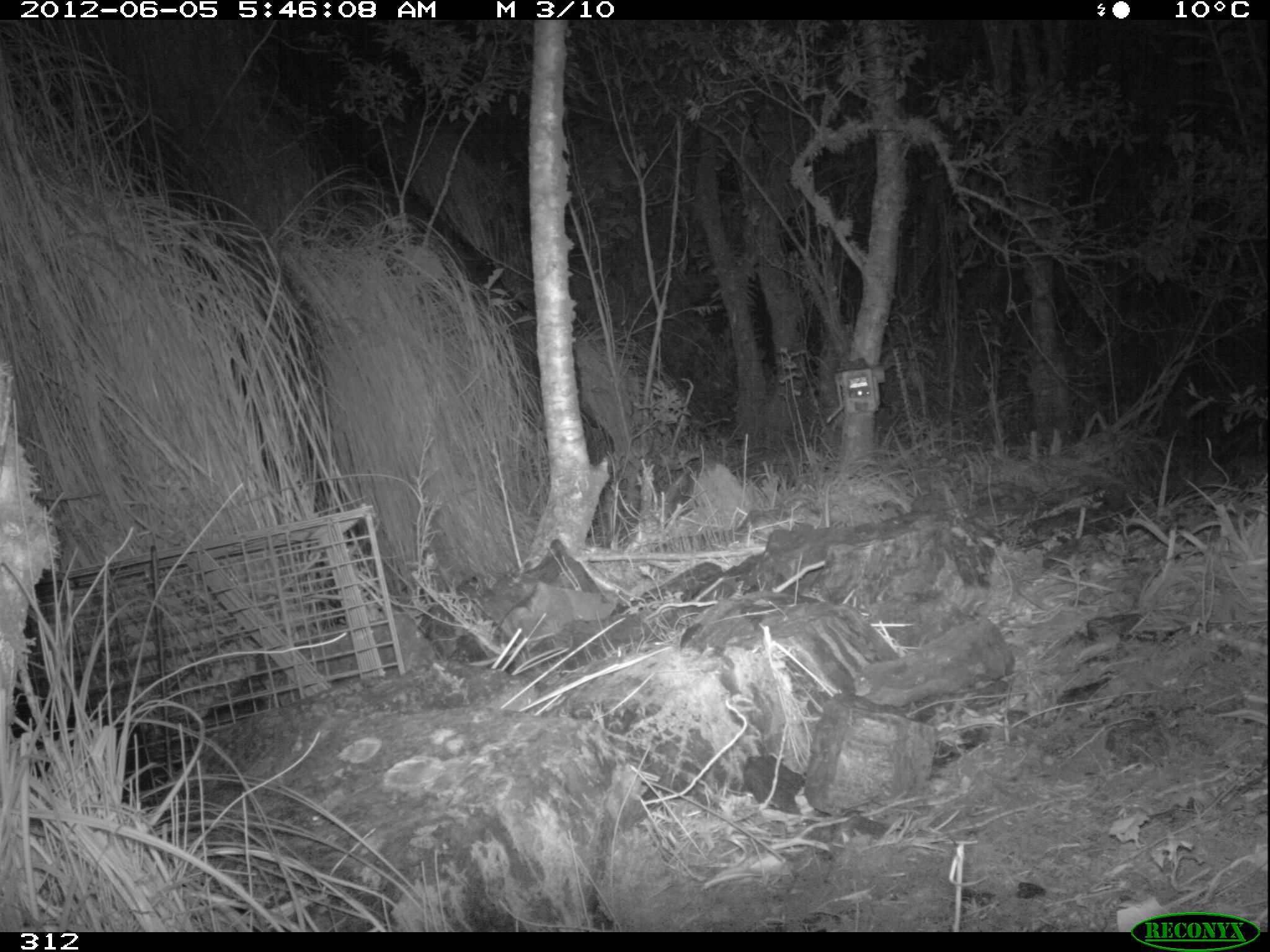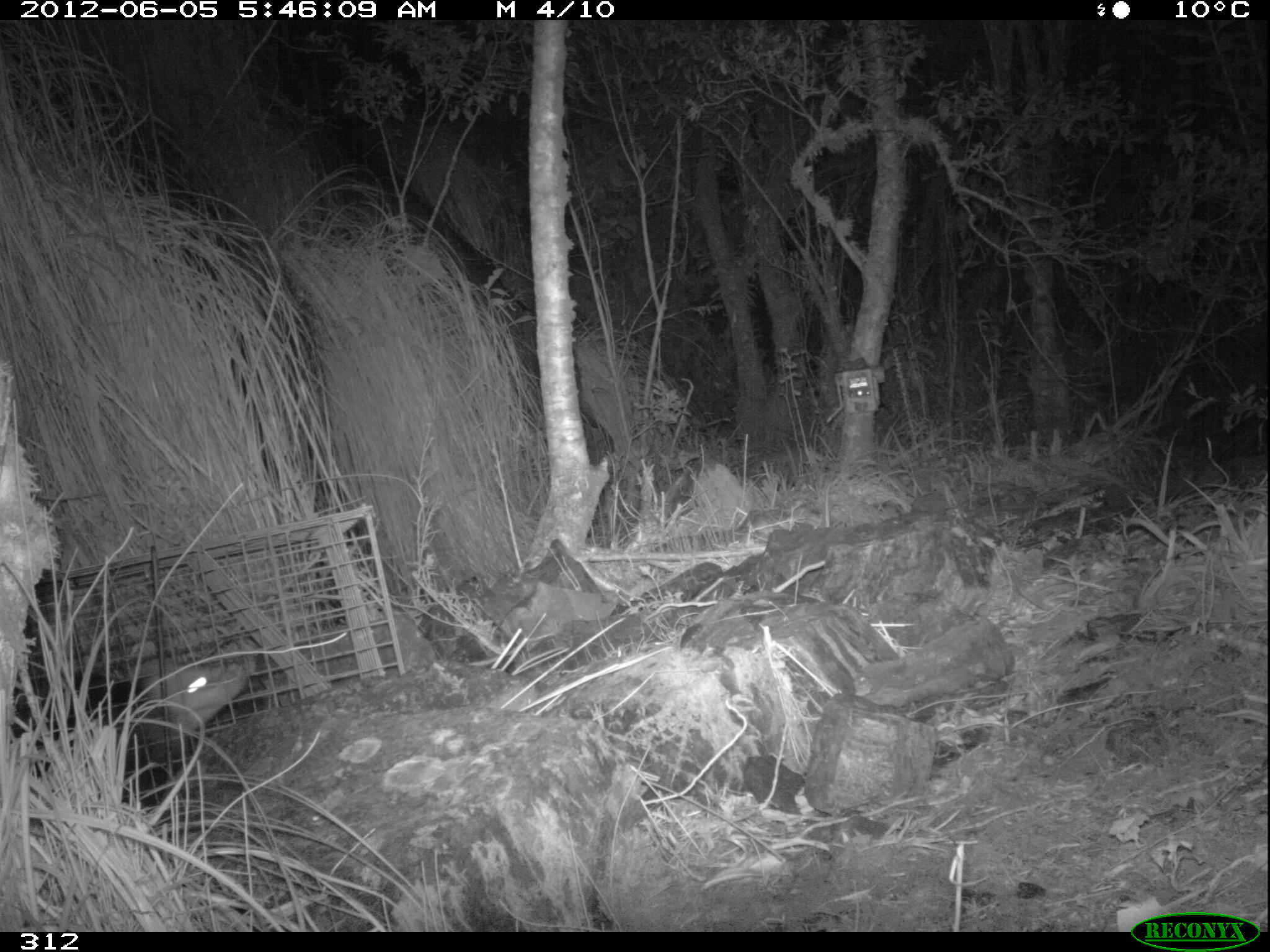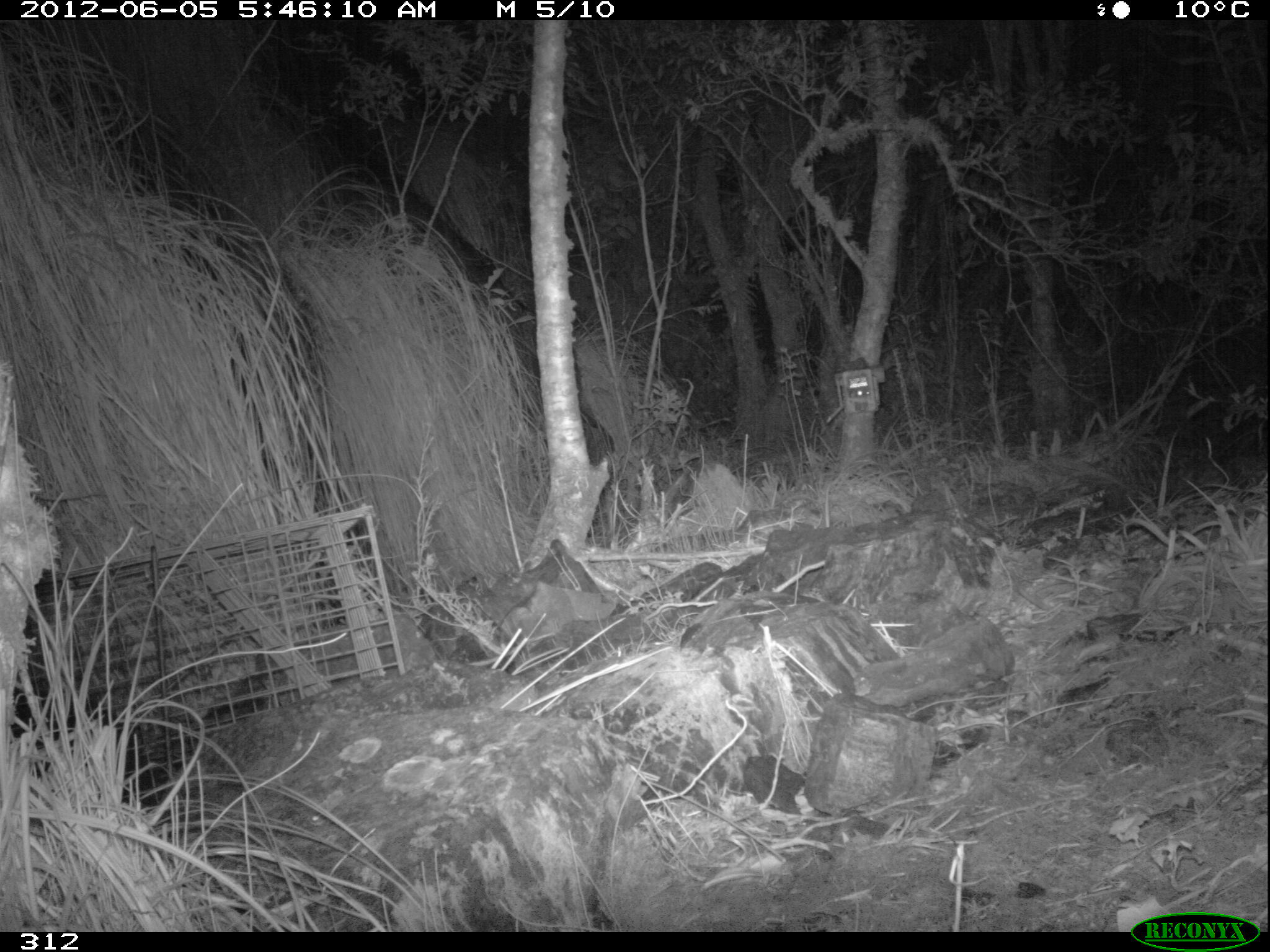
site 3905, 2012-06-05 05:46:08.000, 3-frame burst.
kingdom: Animalia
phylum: Chordata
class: Mammalia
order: Didelphimorphia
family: Didelphidae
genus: Didelphis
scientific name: Didelphis pernigra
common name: andean white-eared opossum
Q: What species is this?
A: Didelphis pernigra (andean white-eared opossum).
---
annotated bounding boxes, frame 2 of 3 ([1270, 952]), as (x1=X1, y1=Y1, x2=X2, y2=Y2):
didelphis pernigra: (x1=119, y1=655, x2=246, y2=755)